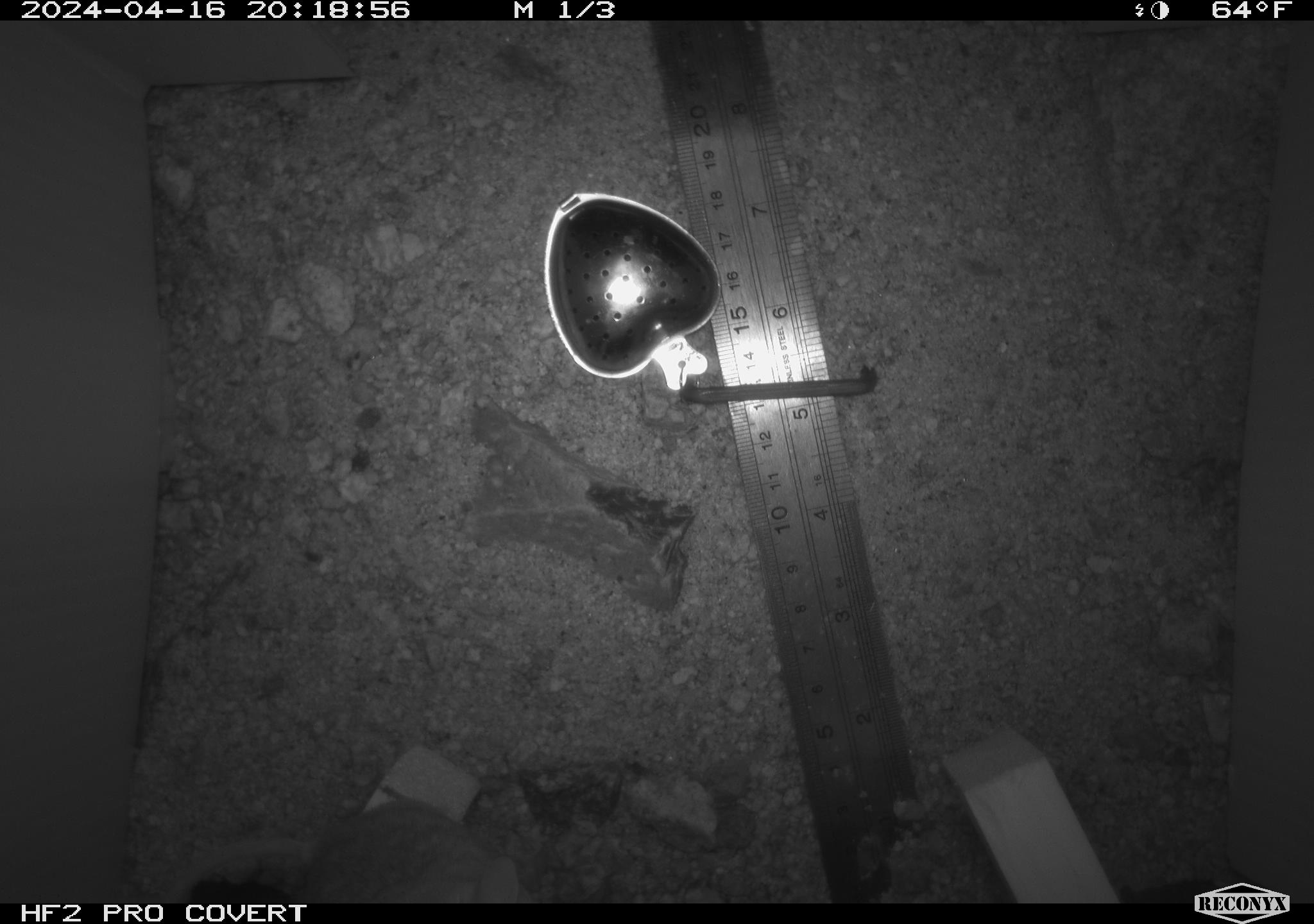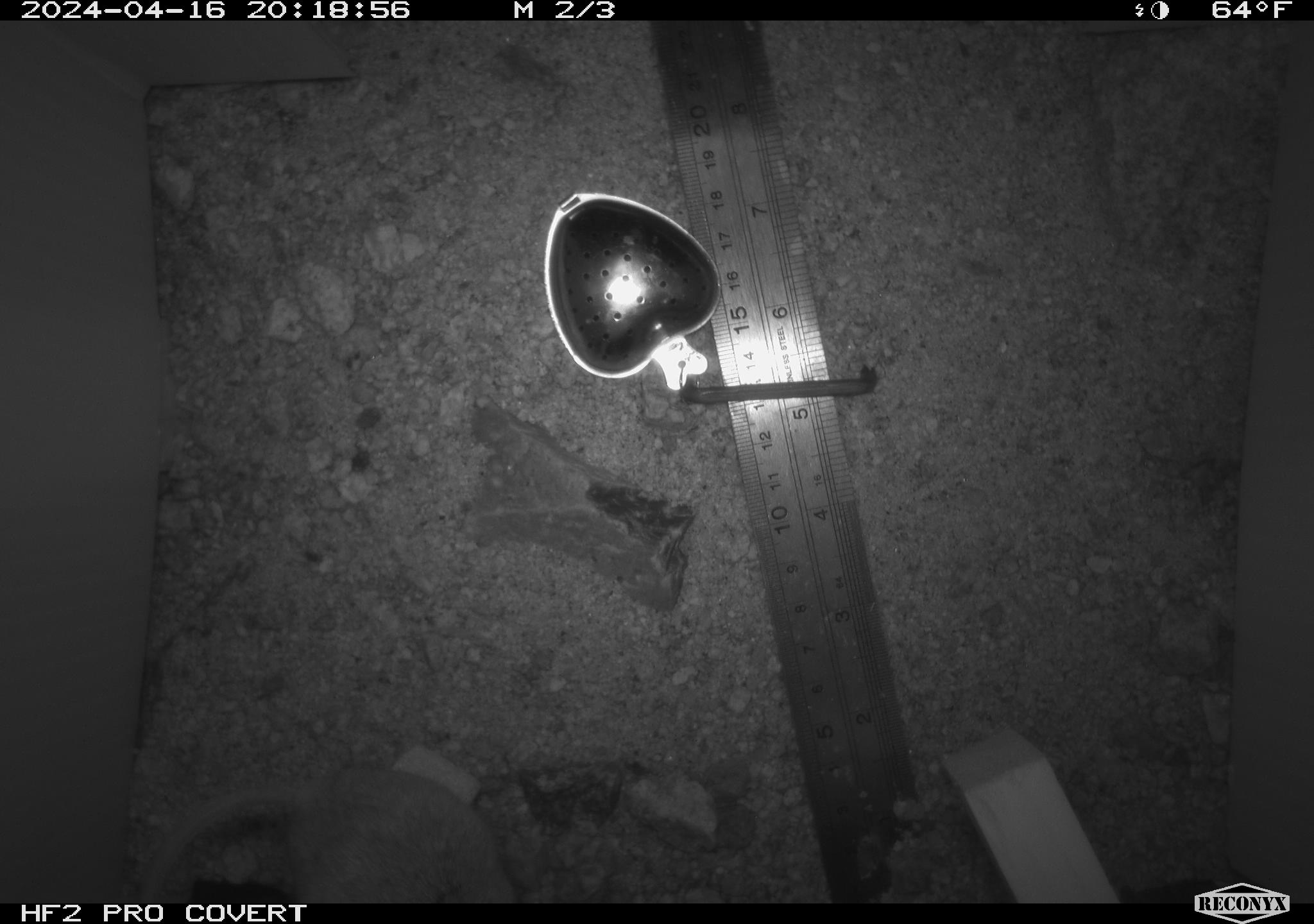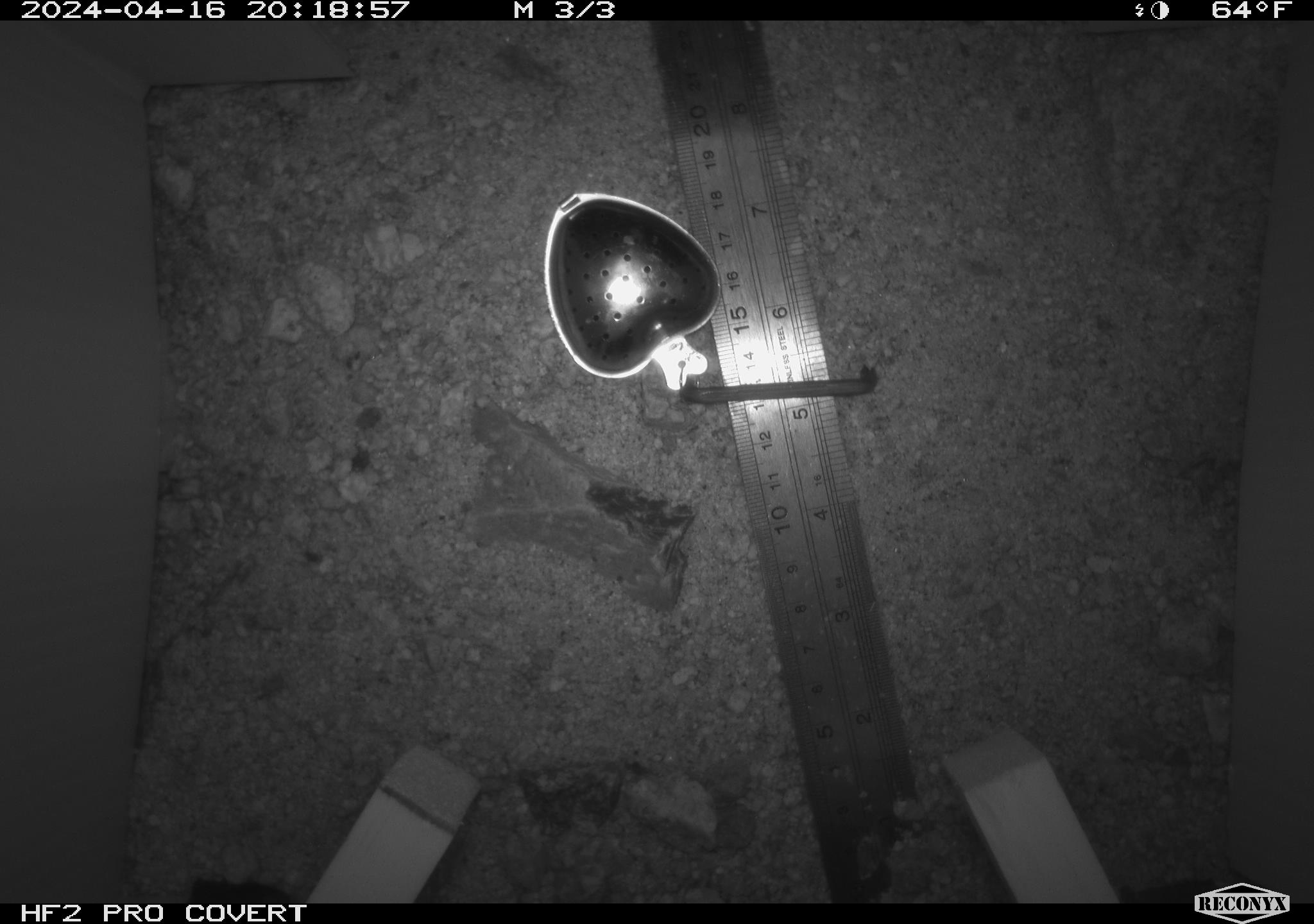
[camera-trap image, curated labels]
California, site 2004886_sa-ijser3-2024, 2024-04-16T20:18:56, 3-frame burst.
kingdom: Animalia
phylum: Chordata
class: Mammalia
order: Rodentia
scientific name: Rodentia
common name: mouse species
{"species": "mouse species (Rodentia)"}